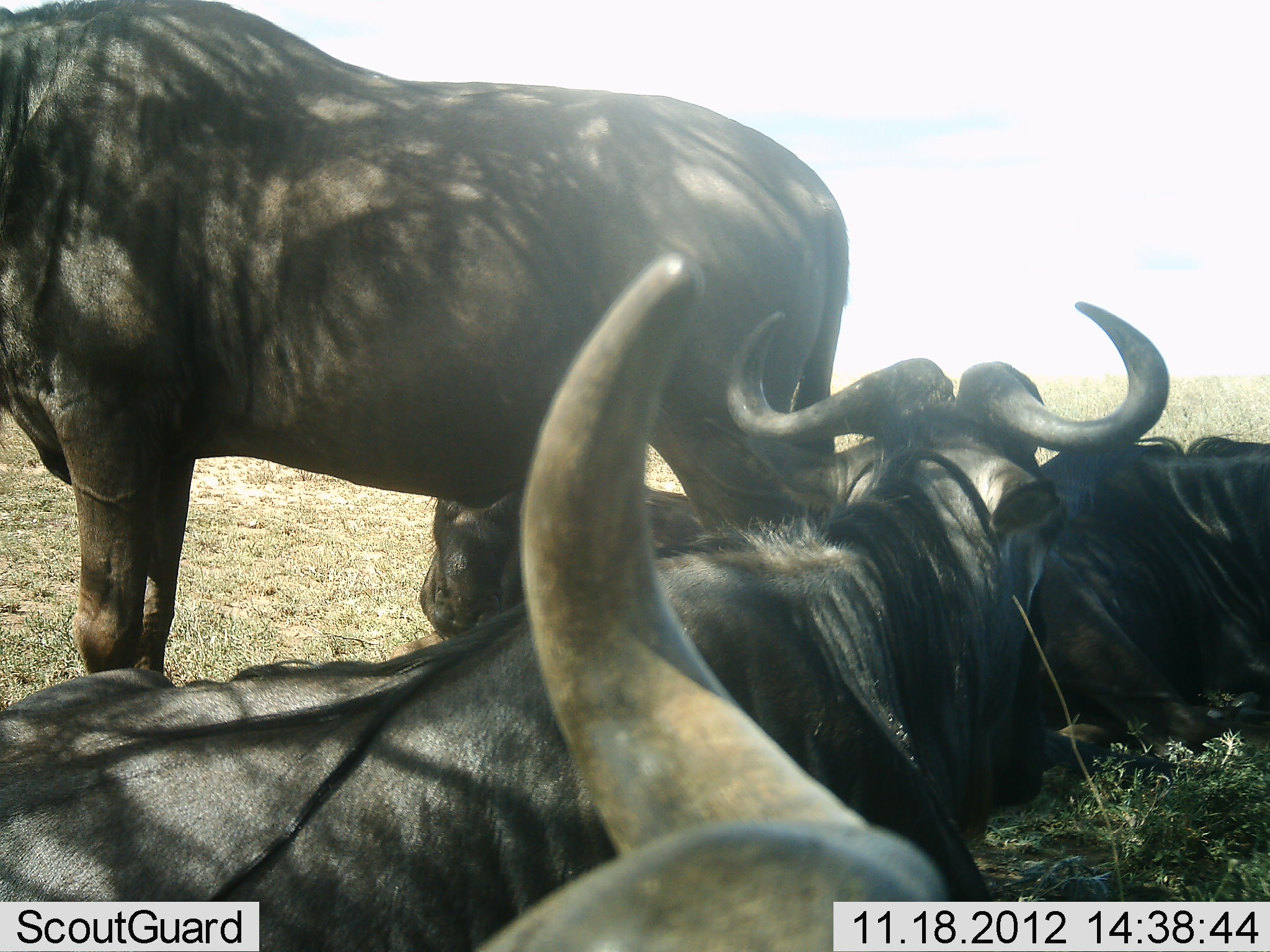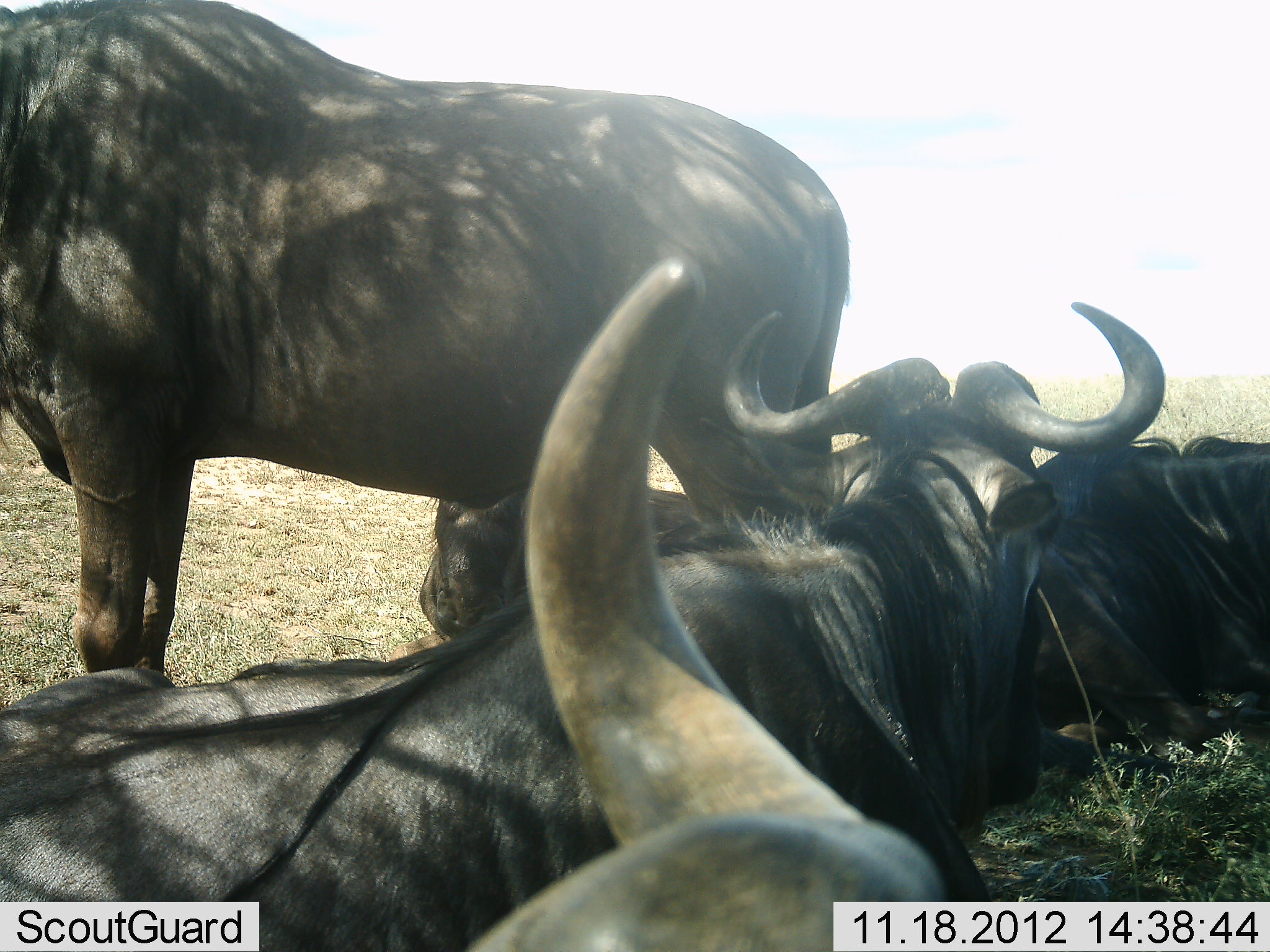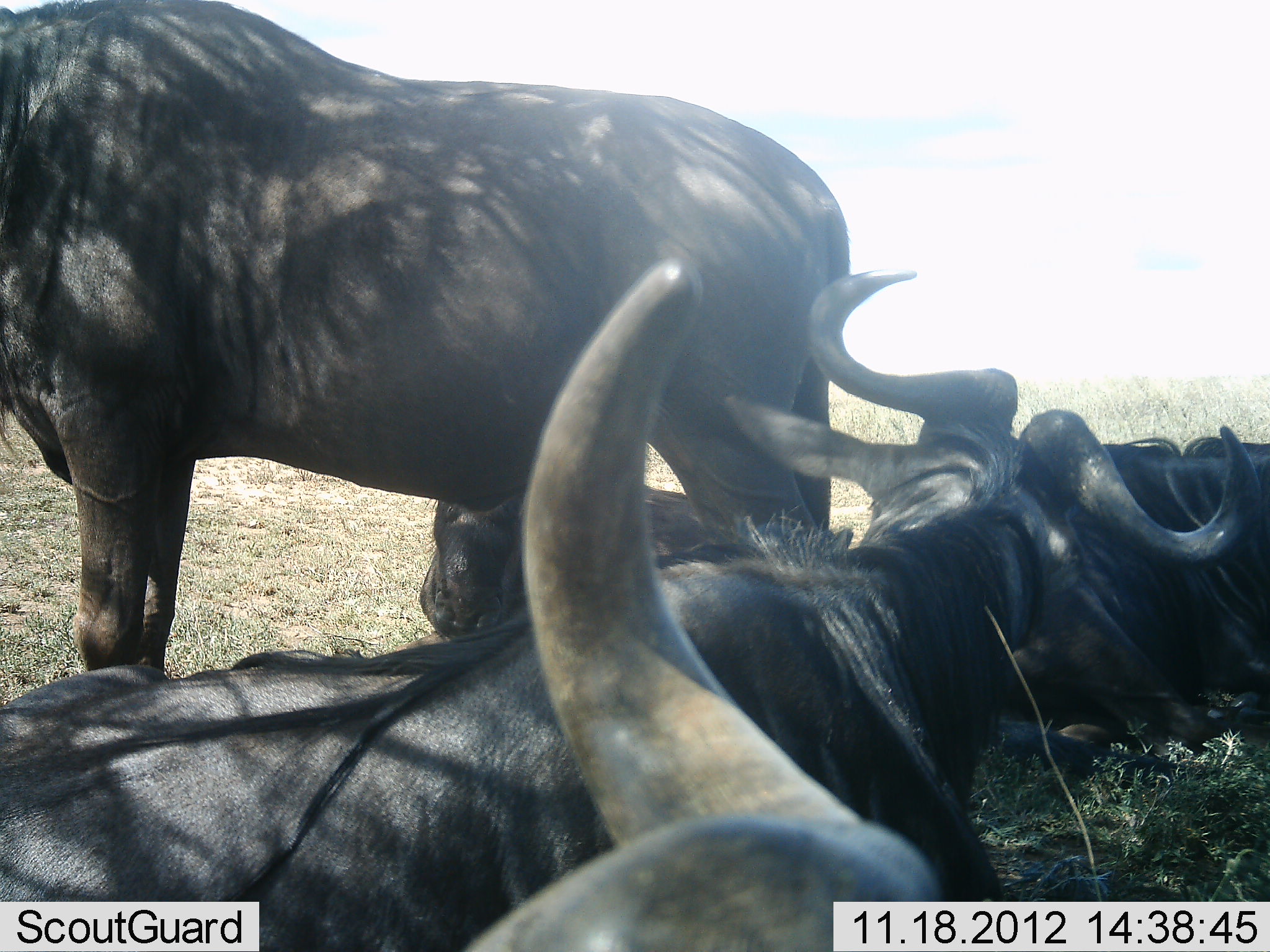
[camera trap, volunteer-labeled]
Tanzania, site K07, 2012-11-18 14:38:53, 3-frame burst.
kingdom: Animalia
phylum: Chordata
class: Mammalia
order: Artiodactyla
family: Bovidae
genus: Connochaetes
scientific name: Connochaetes taurinus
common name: blue wildebeest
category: wildebeest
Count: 5.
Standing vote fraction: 91%.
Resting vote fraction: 100%.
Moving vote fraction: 0%.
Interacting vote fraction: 0%.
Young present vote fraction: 0%.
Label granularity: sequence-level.